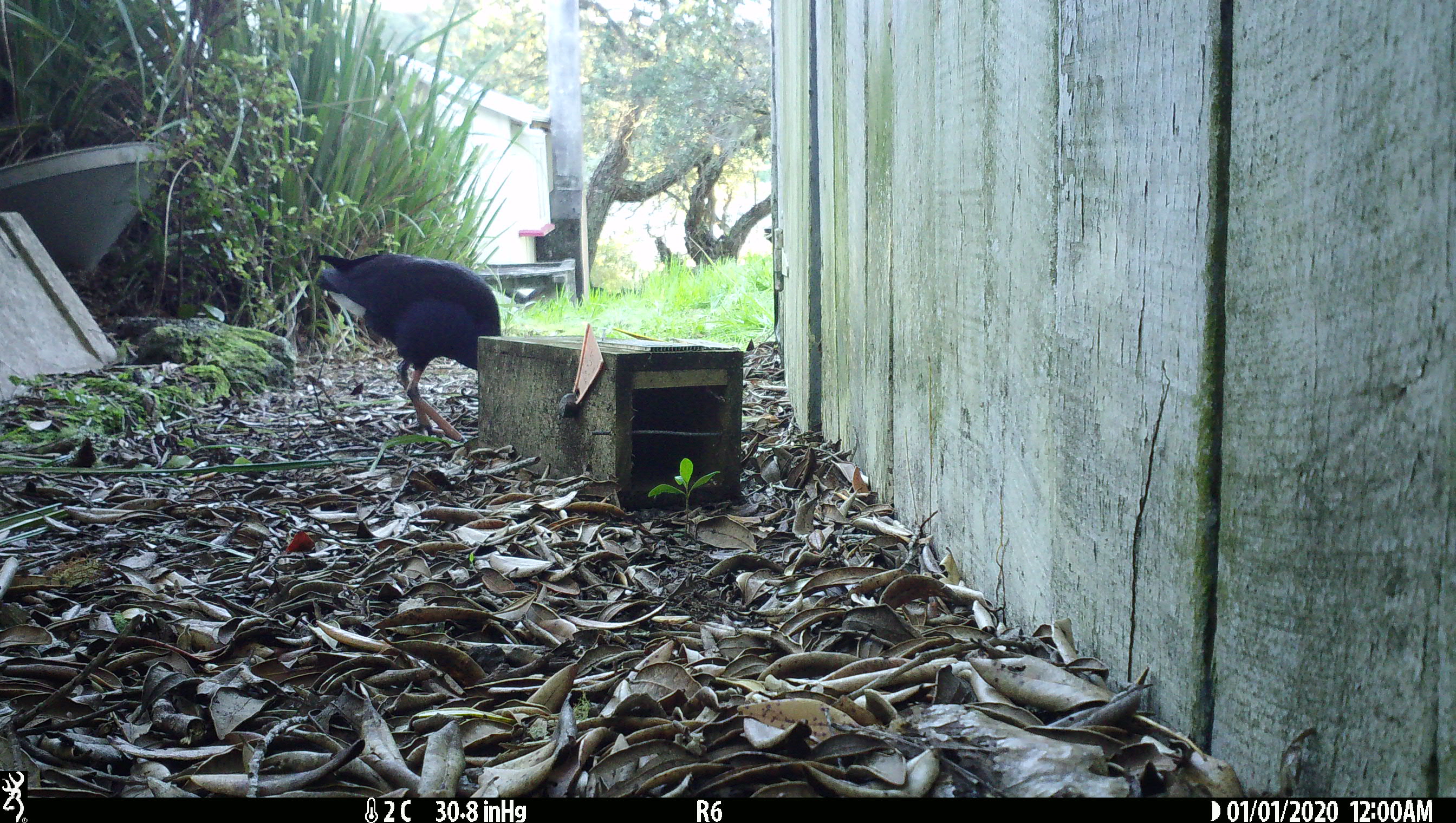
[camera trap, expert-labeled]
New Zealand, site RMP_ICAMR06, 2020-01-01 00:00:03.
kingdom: Animalia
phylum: Chordata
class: Aves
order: Gruiformes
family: Rallidae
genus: Porphyrio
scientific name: Porphyrio melanotus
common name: australasian swamphen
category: pukeko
Pukeko (australasian swamphen) (Porphyrio melanotus).